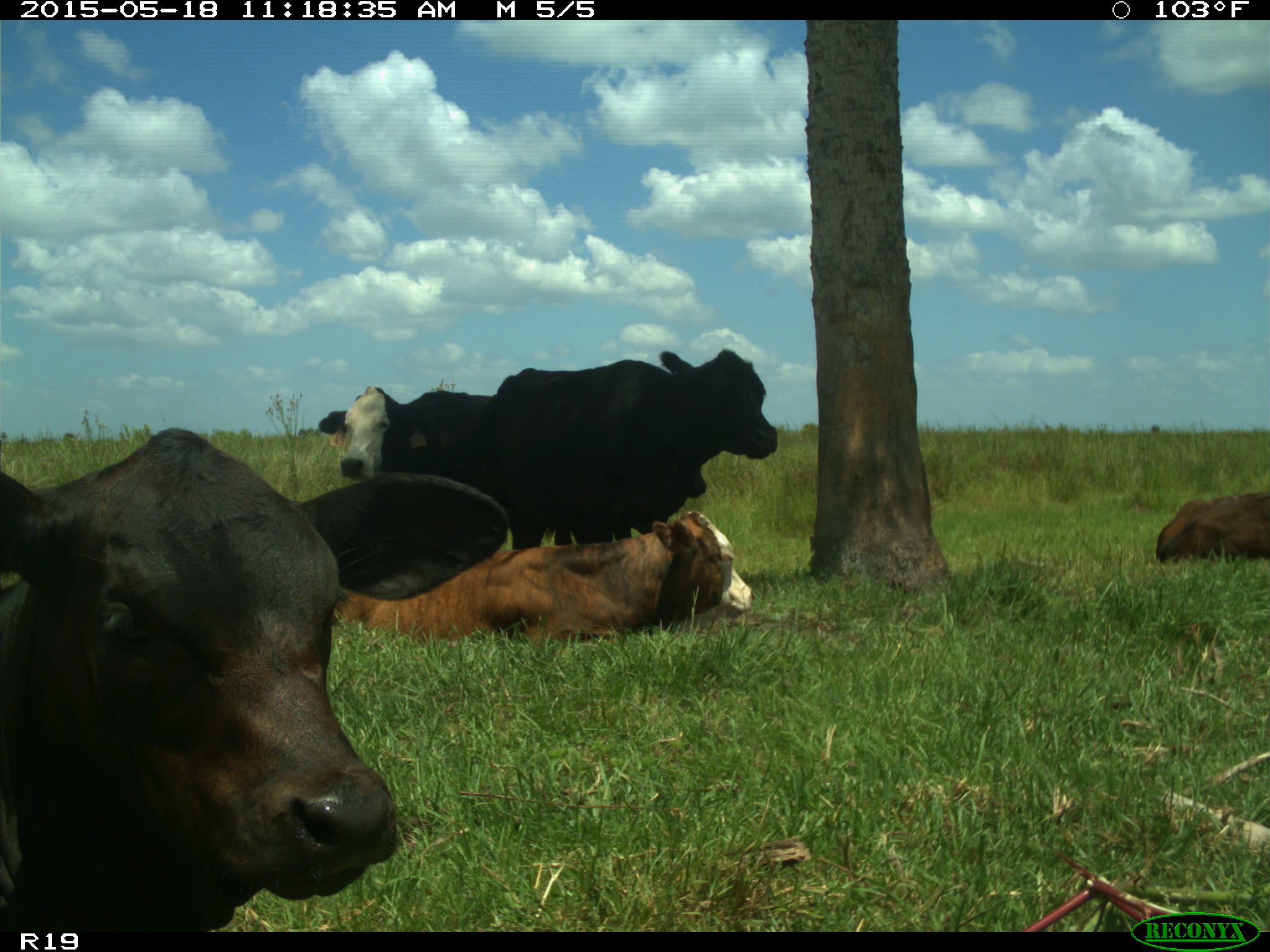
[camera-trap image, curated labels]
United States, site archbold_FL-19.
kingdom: Animalia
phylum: Chordata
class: Mammalia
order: Artiodactyla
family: Bovidae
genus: Bos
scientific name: Bos taurus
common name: domestic cow